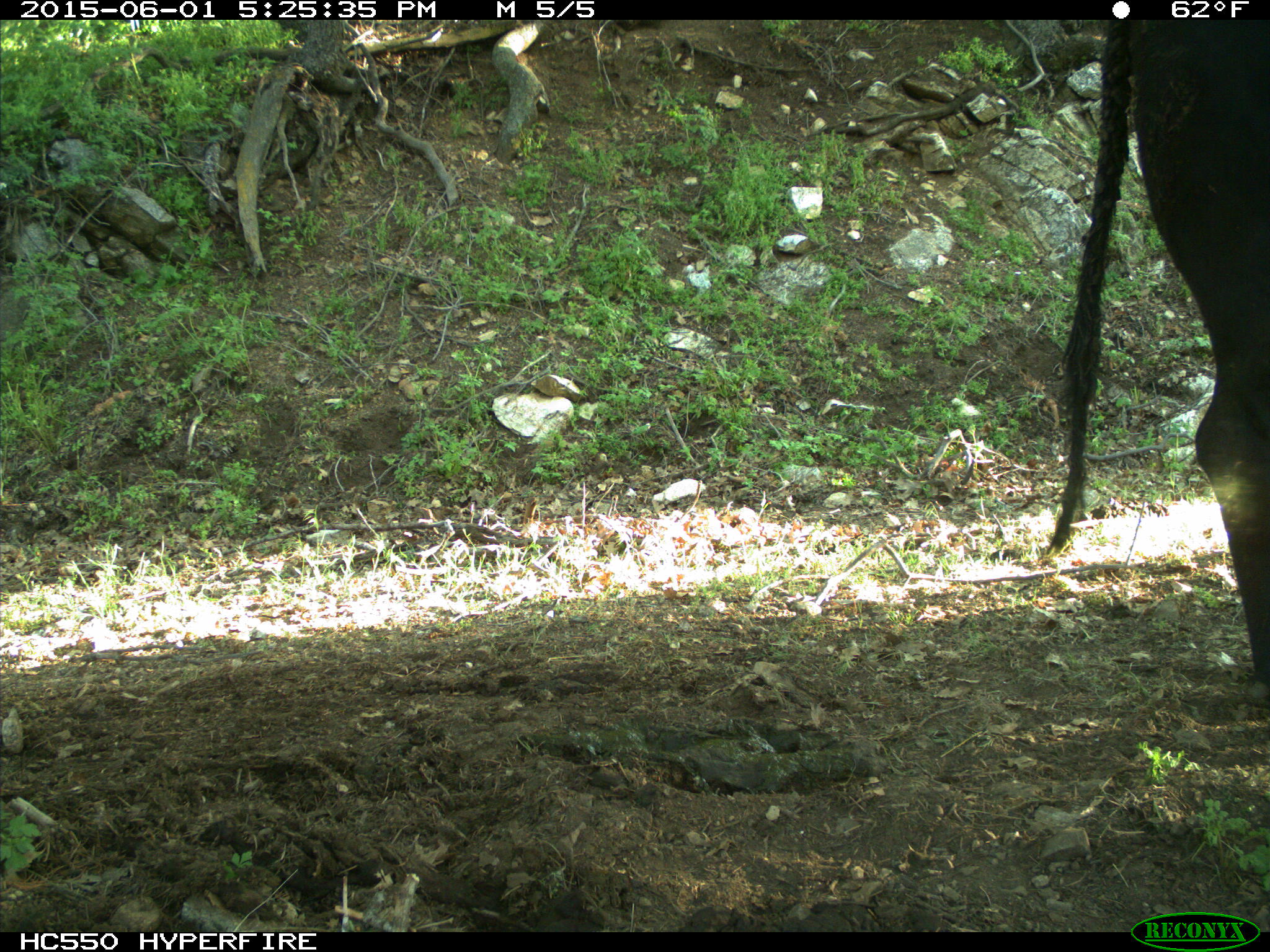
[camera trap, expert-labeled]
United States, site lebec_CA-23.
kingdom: Animalia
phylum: Chordata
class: Mammalia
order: Artiodactyla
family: Bovidae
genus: Bos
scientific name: Bos taurus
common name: domestic cow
Bos taurus (domestic cow).